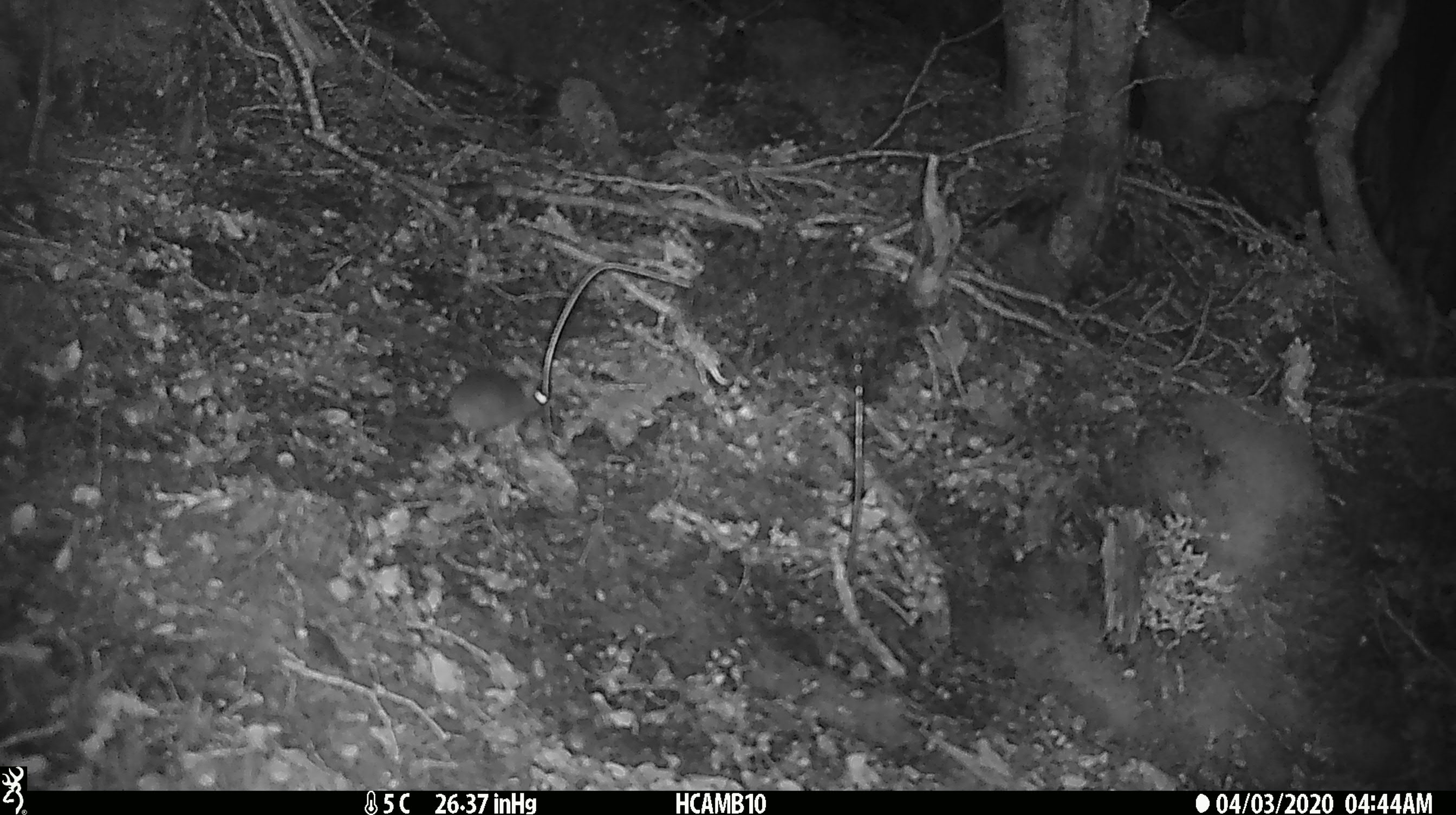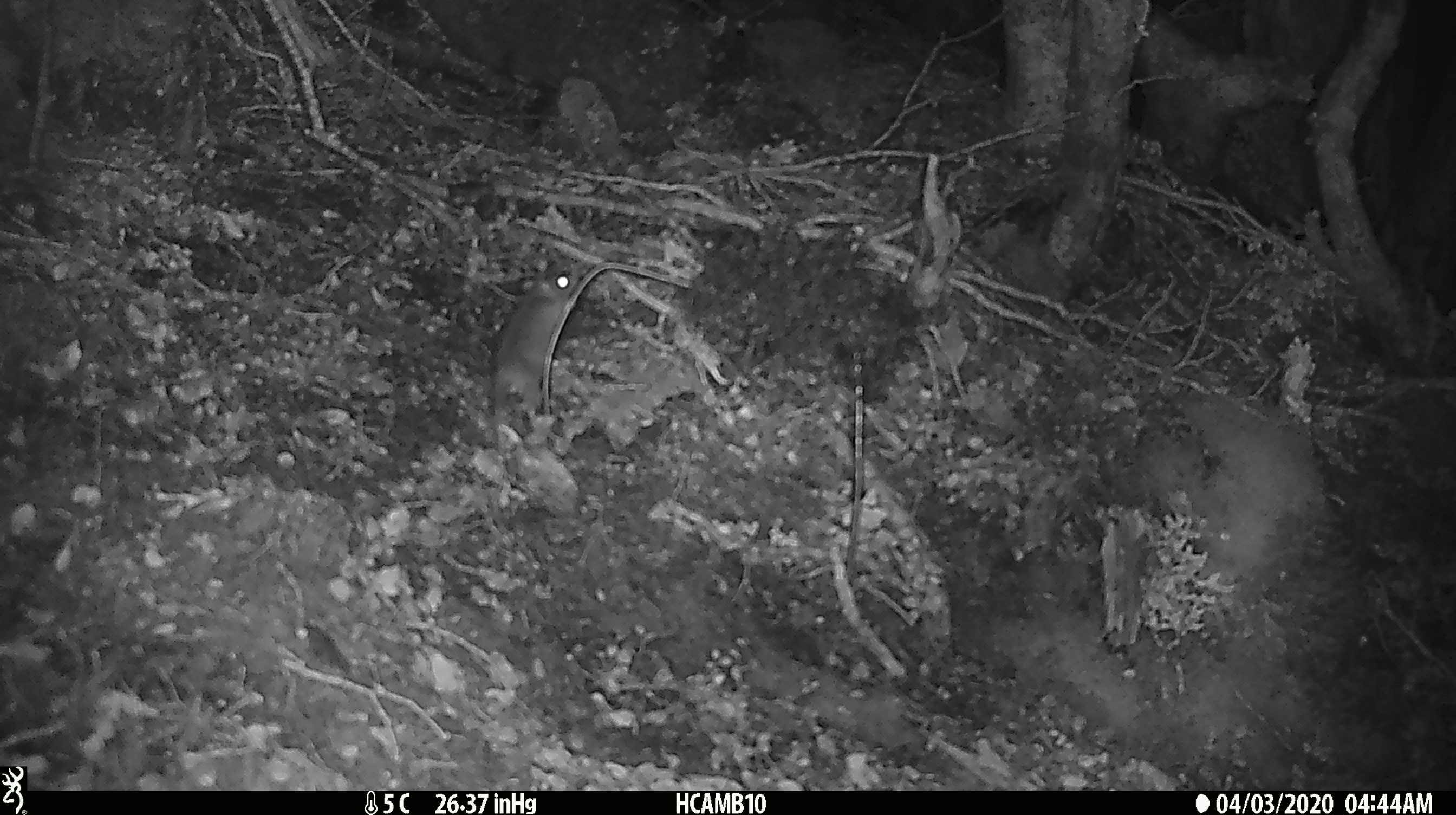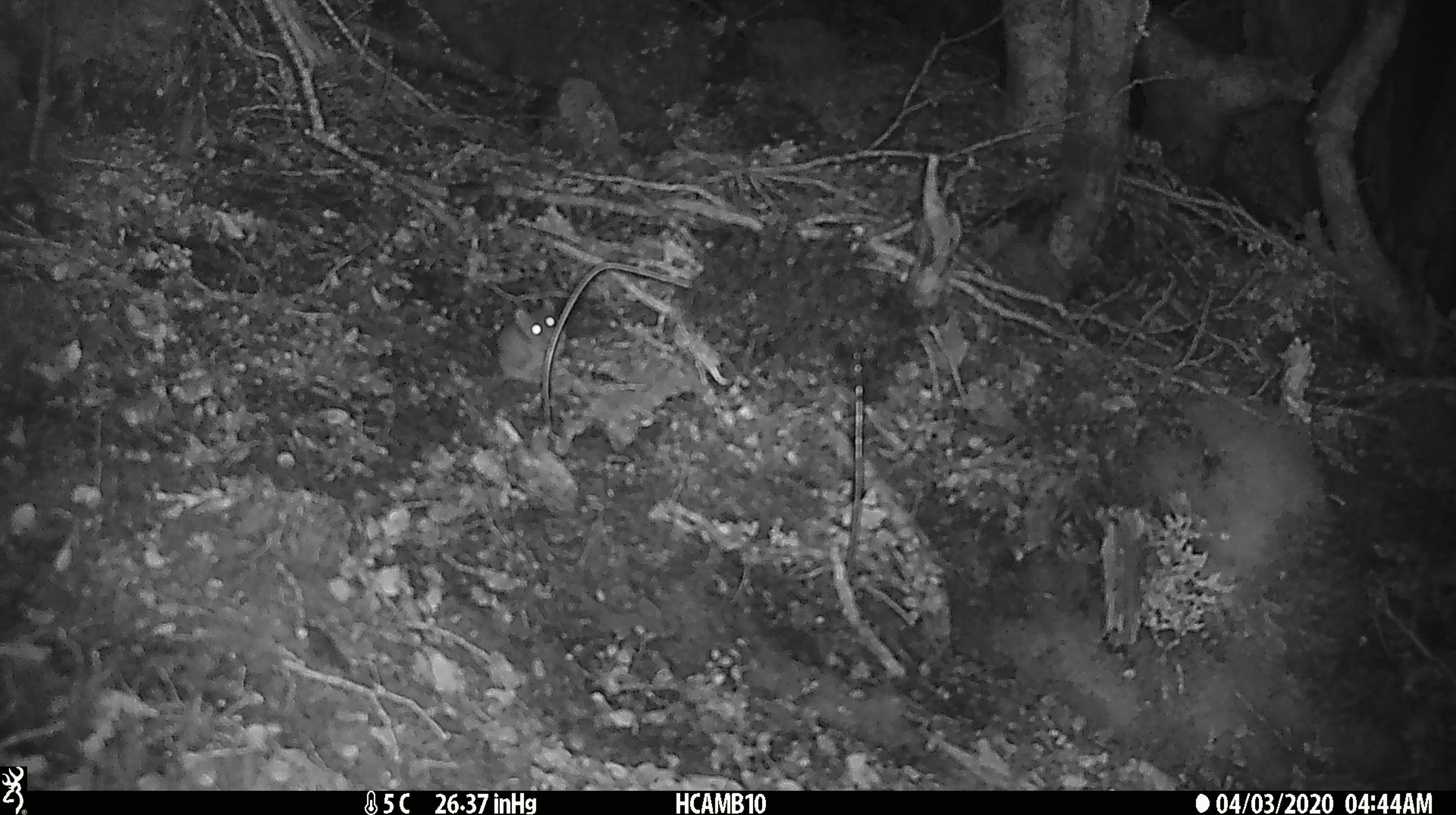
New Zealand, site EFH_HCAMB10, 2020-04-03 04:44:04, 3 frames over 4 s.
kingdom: Animalia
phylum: Chordata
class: Mammalia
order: Rodentia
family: Muridae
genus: Mus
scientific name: Mus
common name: mouse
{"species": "mouse (Mus)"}